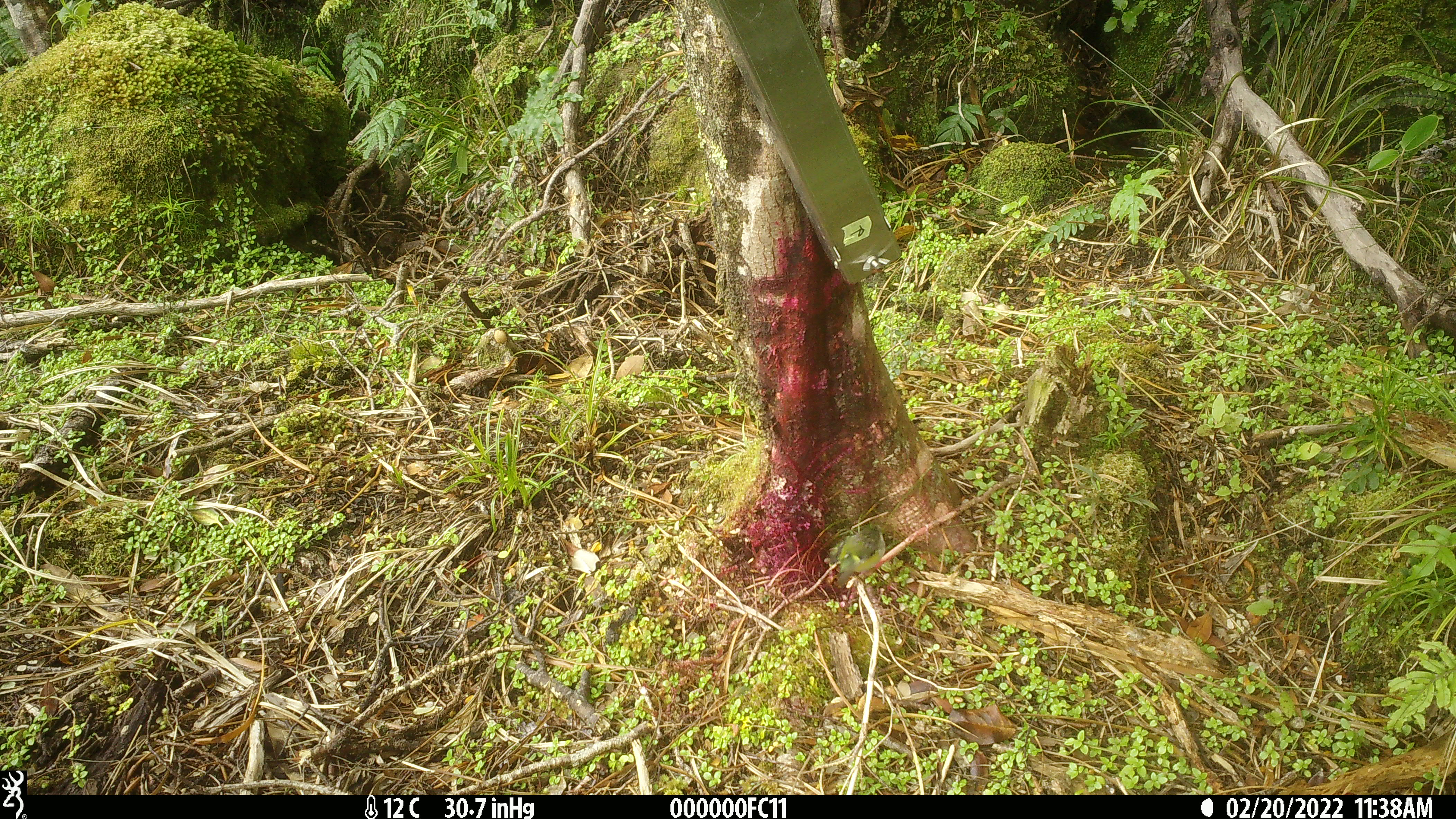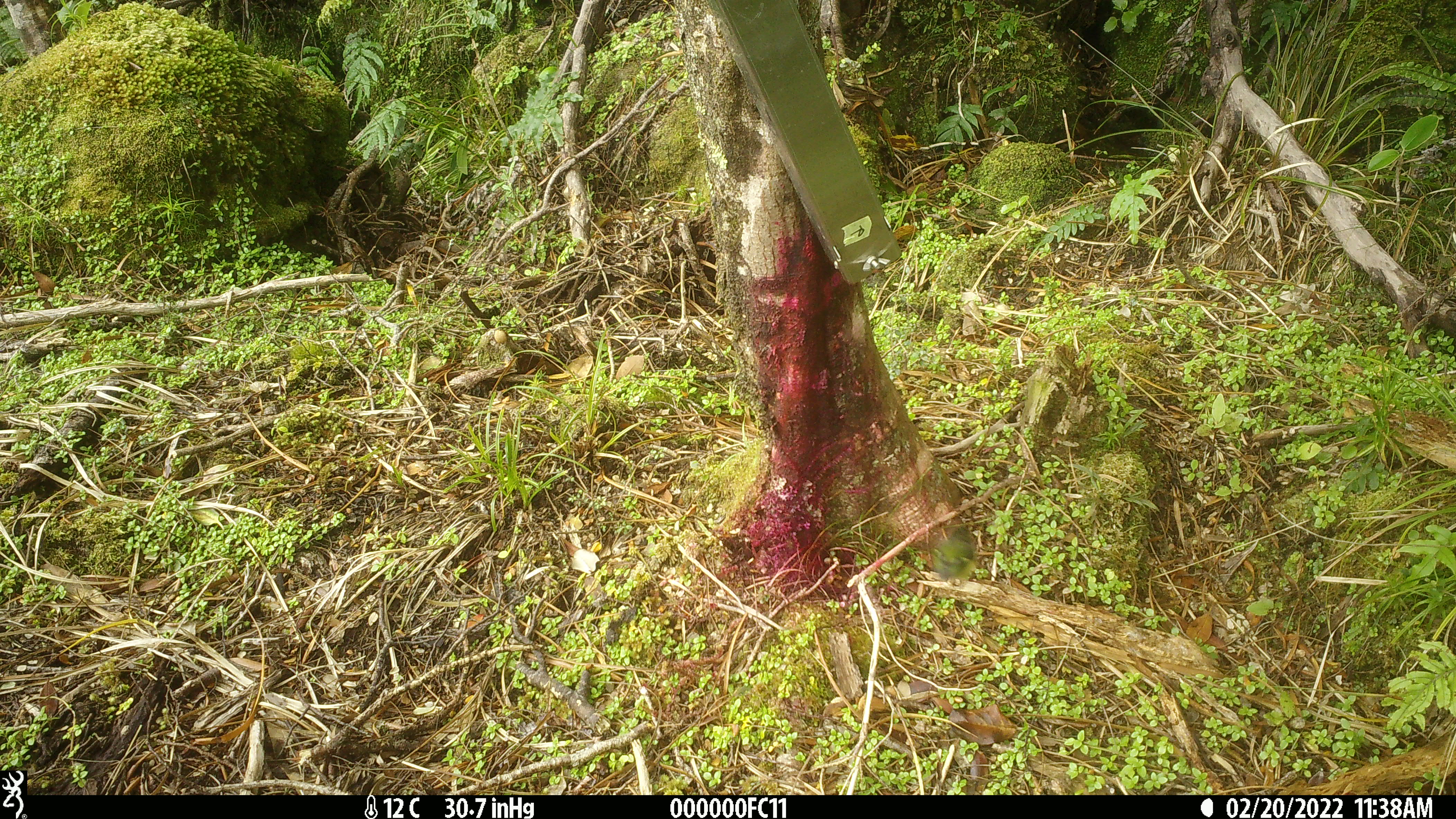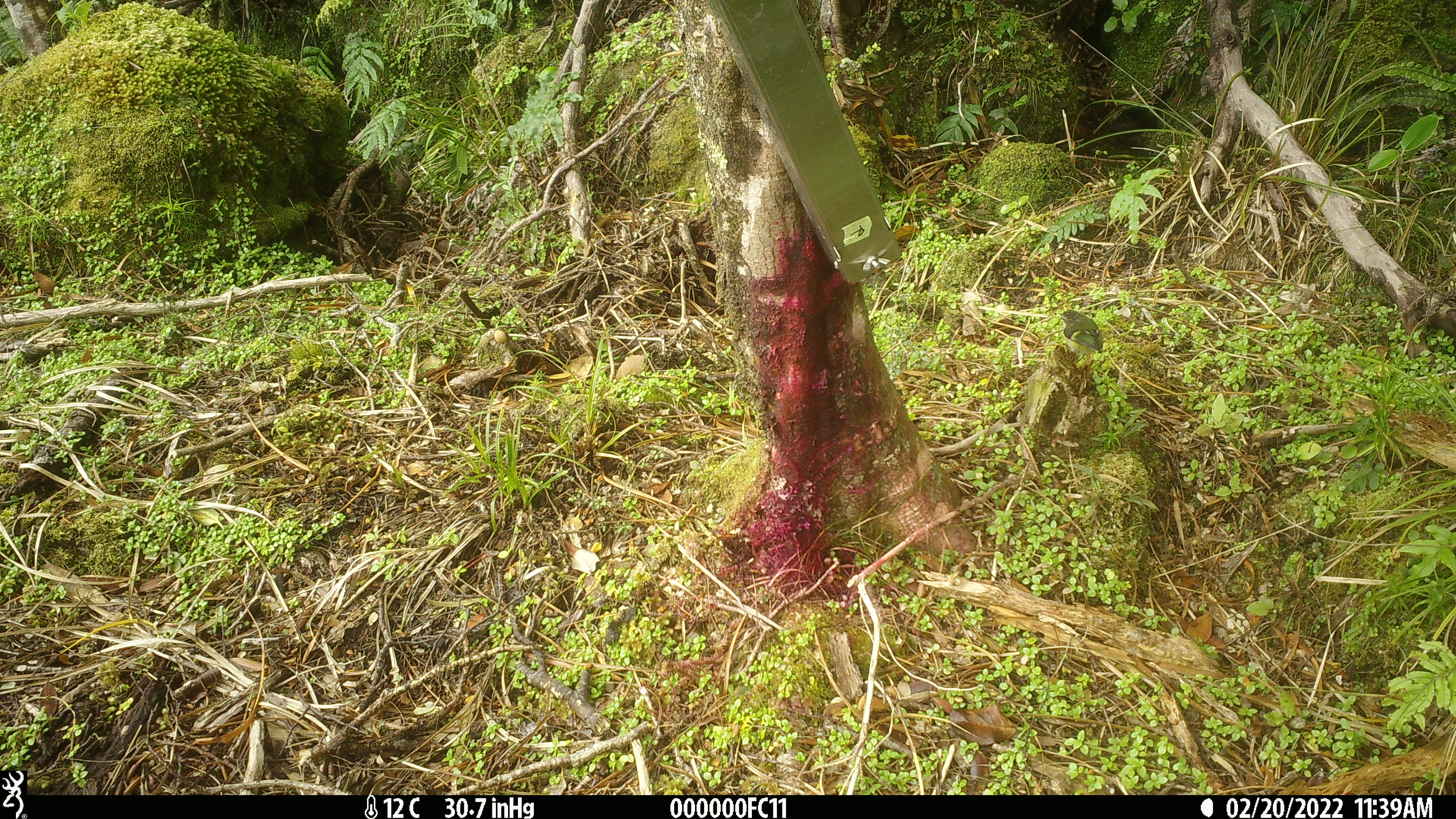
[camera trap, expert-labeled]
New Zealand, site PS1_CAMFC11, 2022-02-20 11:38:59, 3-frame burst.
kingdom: Animalia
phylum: Chordata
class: Aves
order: Passeriformes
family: Acanthisittidae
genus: Acanthisitta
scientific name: Acanthisitta chloris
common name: rifleman